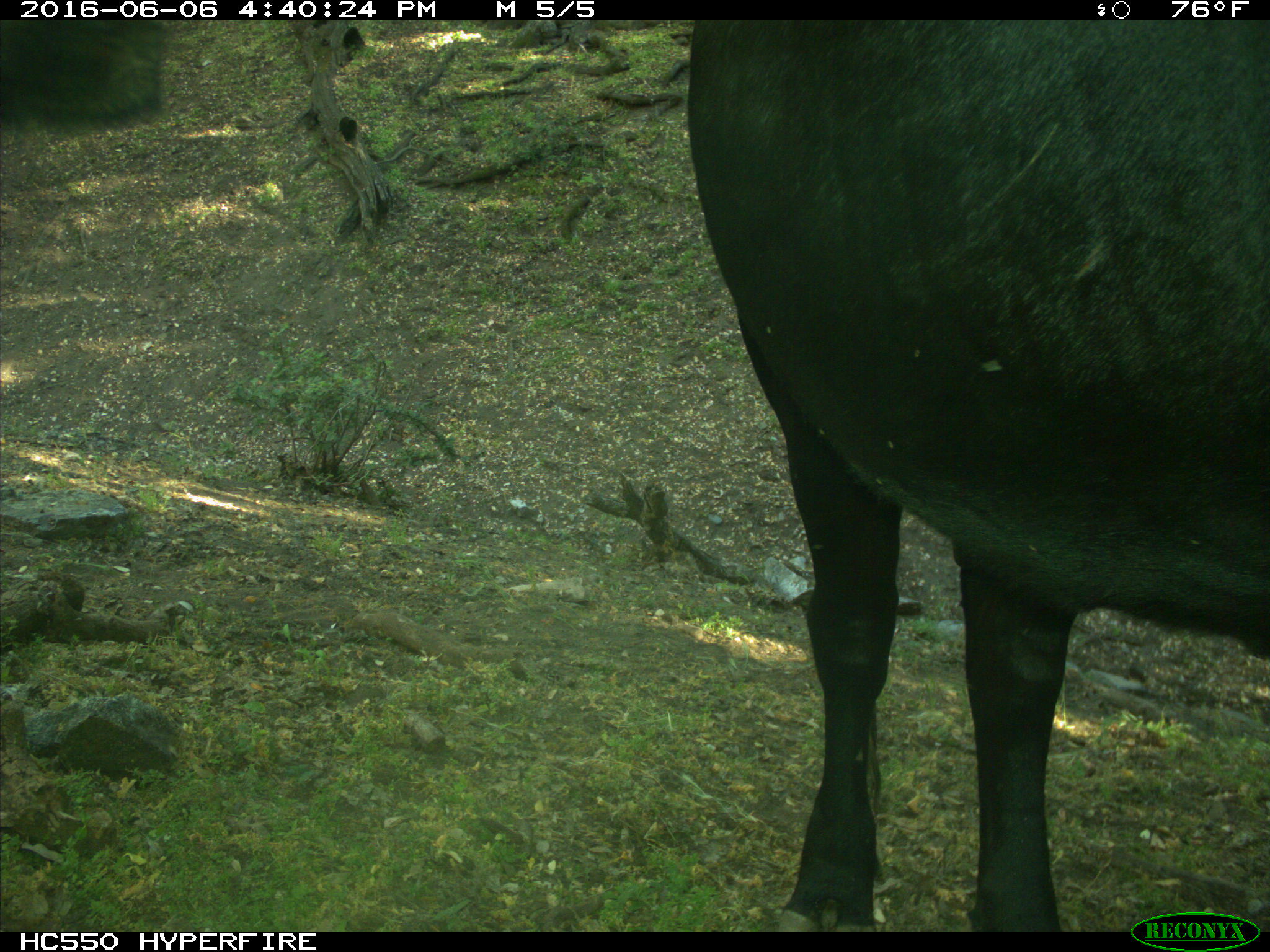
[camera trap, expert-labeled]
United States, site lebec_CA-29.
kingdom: Animalia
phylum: Chordata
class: Mammalia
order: Artiodactyla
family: Bovidae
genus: Bos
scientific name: Bos taurus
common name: domestic cow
Bos taurus (domestic cow).